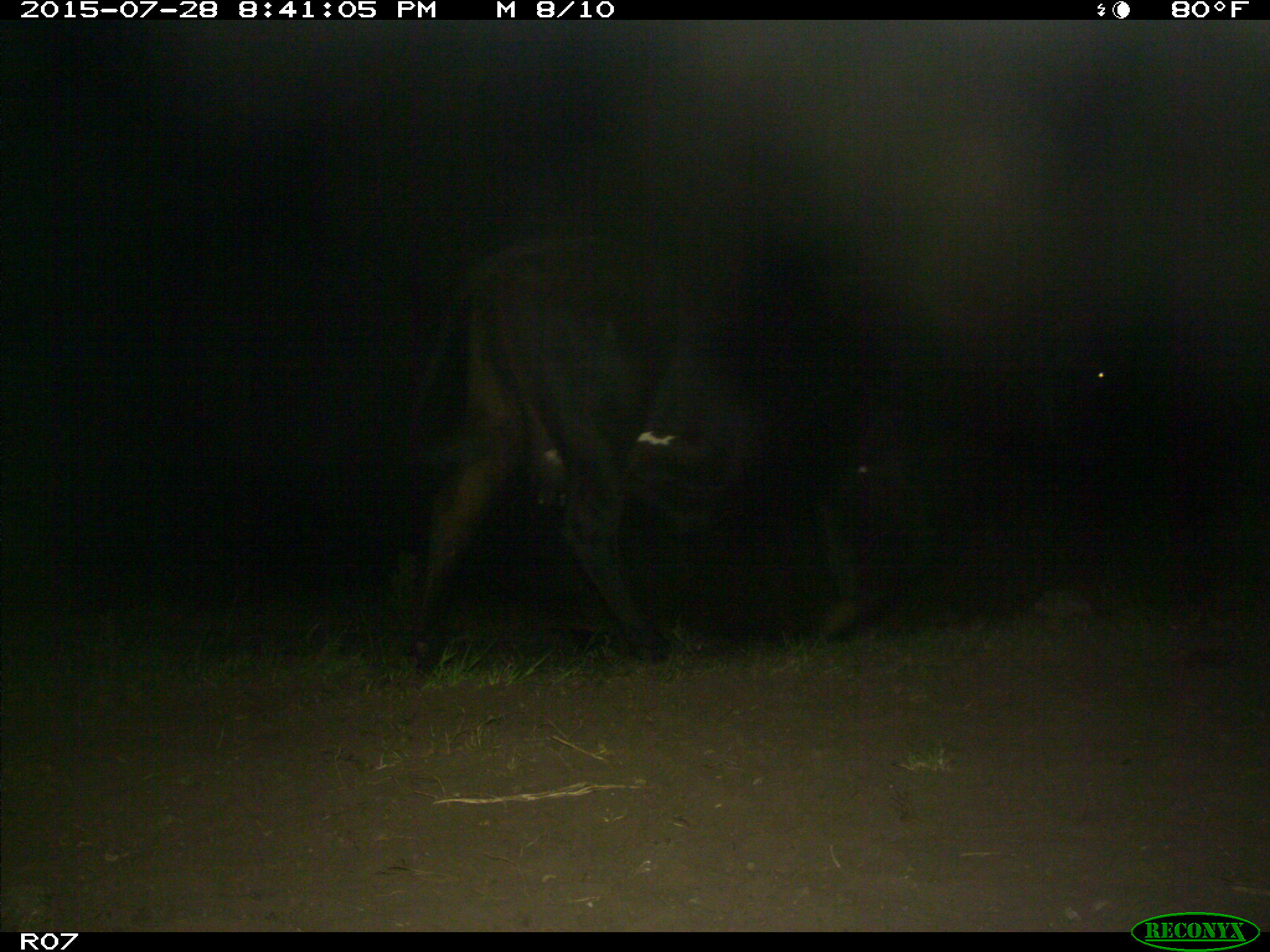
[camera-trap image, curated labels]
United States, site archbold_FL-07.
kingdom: Animalia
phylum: Chordata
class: Mammalia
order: Artiodactyla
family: Bovidae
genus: Bos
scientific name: Bos taurus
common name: domestic cow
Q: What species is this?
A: Bos taurus (domestic cow).